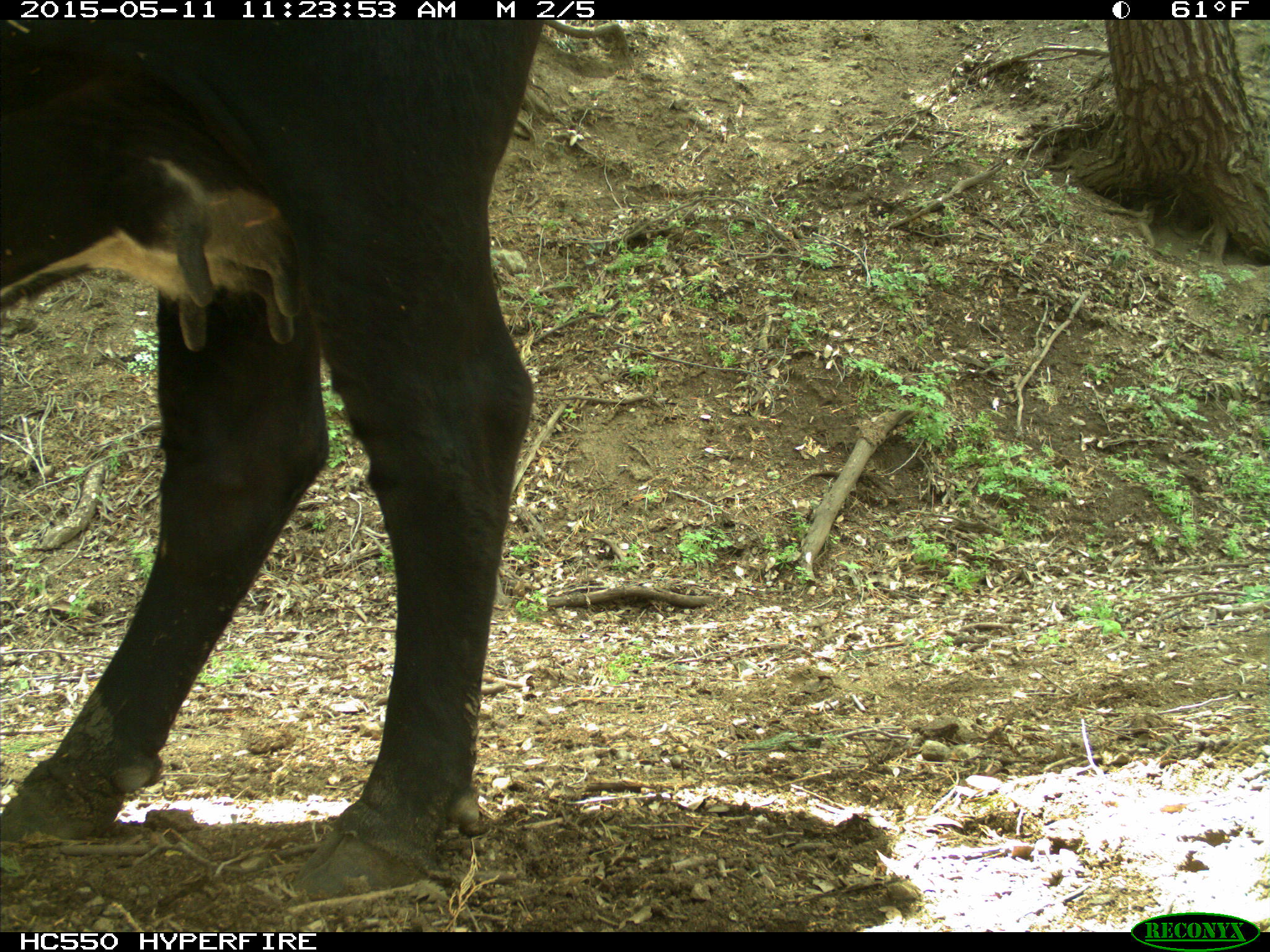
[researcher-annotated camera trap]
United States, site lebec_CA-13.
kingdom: Animalia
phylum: Chordata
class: Mammalia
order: Artiodactyla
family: Bovidae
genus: Bos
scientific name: Bos taurus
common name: domestic cow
Bos taurus (domestic cow).